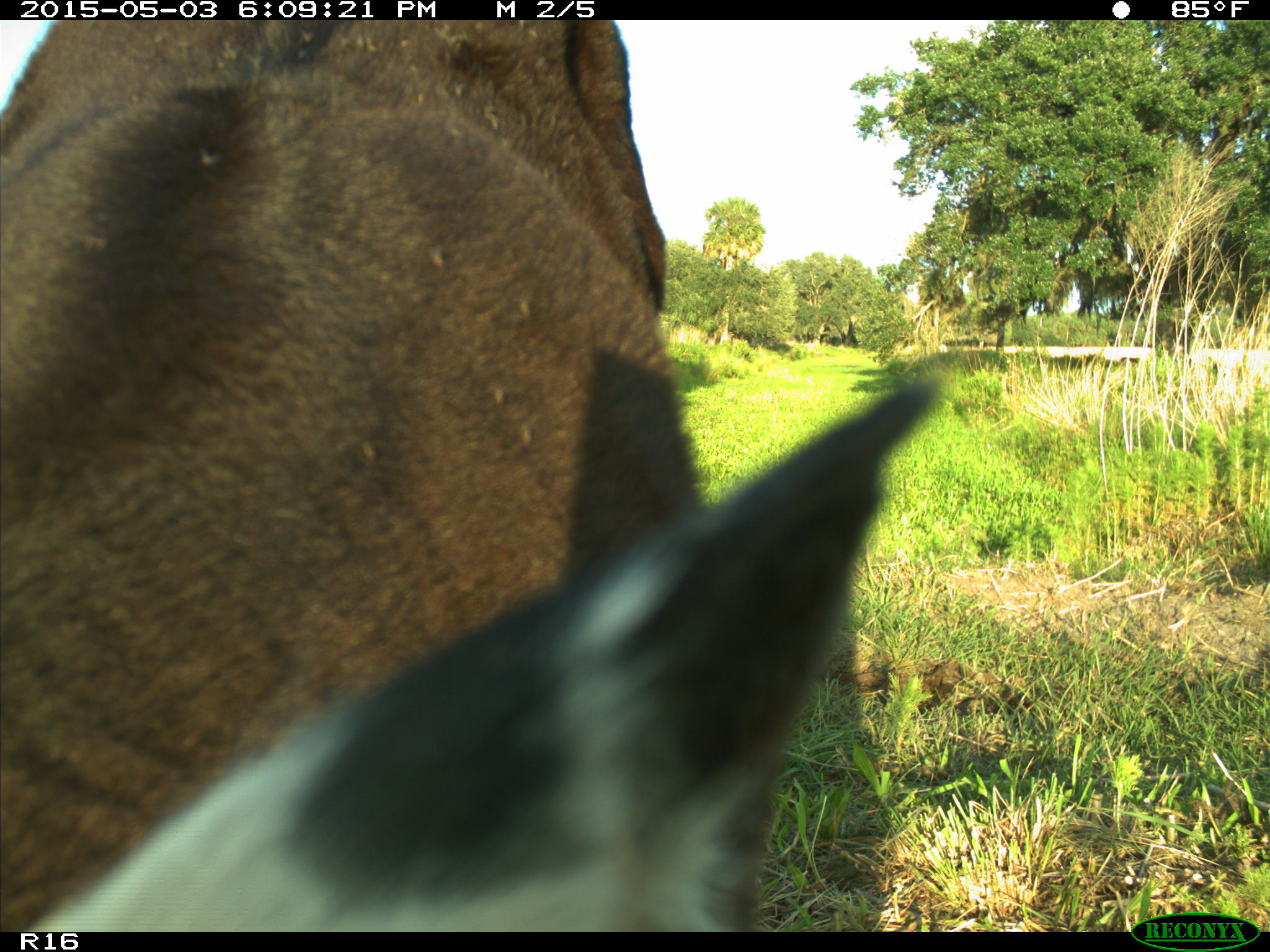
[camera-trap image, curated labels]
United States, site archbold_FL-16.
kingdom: Animalia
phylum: Chordata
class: Mammalia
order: Artiodactyla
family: Bovidae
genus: Bos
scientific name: Bos taurus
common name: domestic cow